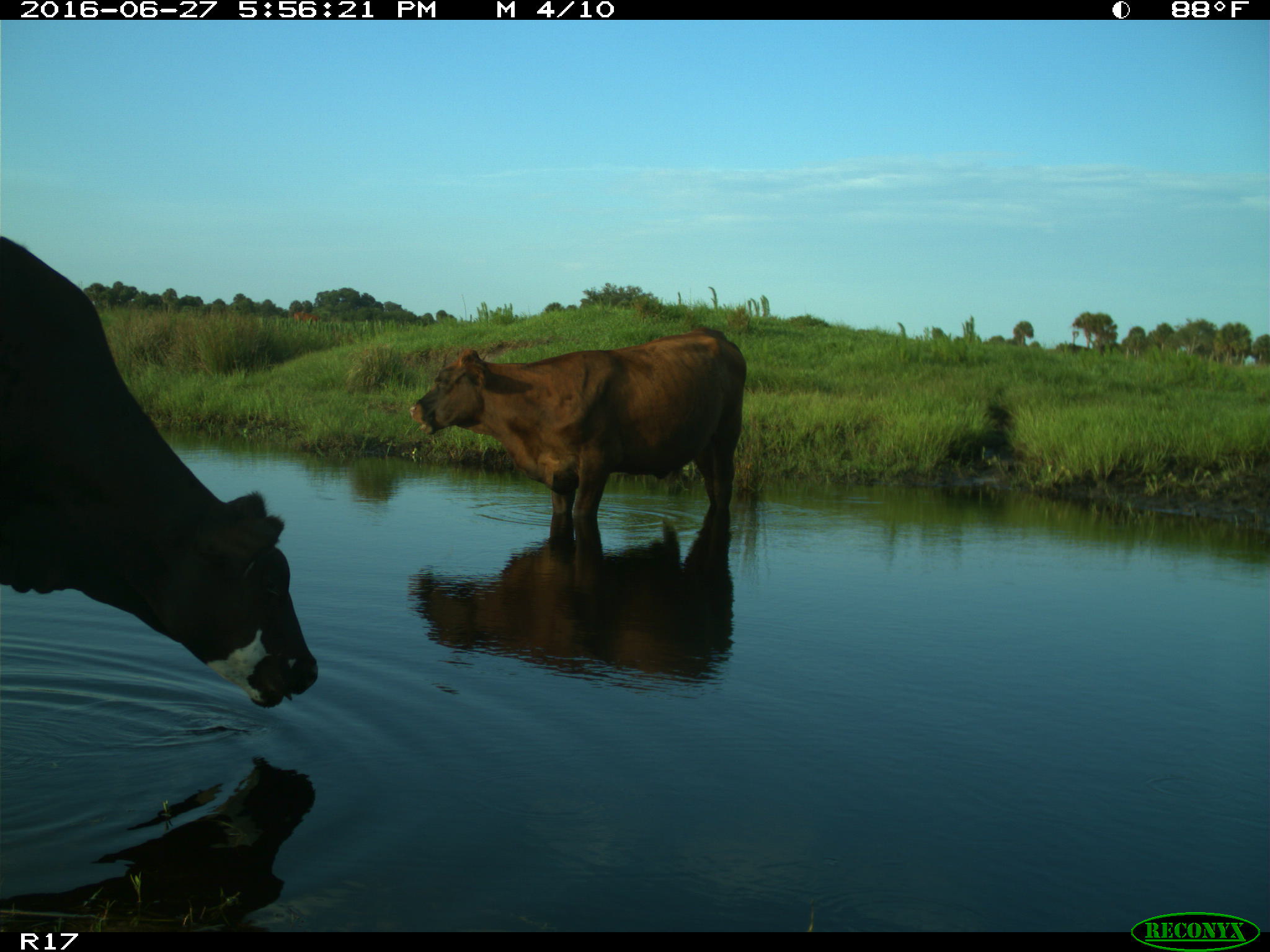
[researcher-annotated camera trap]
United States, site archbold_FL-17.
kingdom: Animalia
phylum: Chordata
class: Mammalia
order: Artiodactyla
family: Bovidae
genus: Bos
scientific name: Bos taurus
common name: domestic cow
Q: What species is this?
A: Bos taurus (domestic cow).